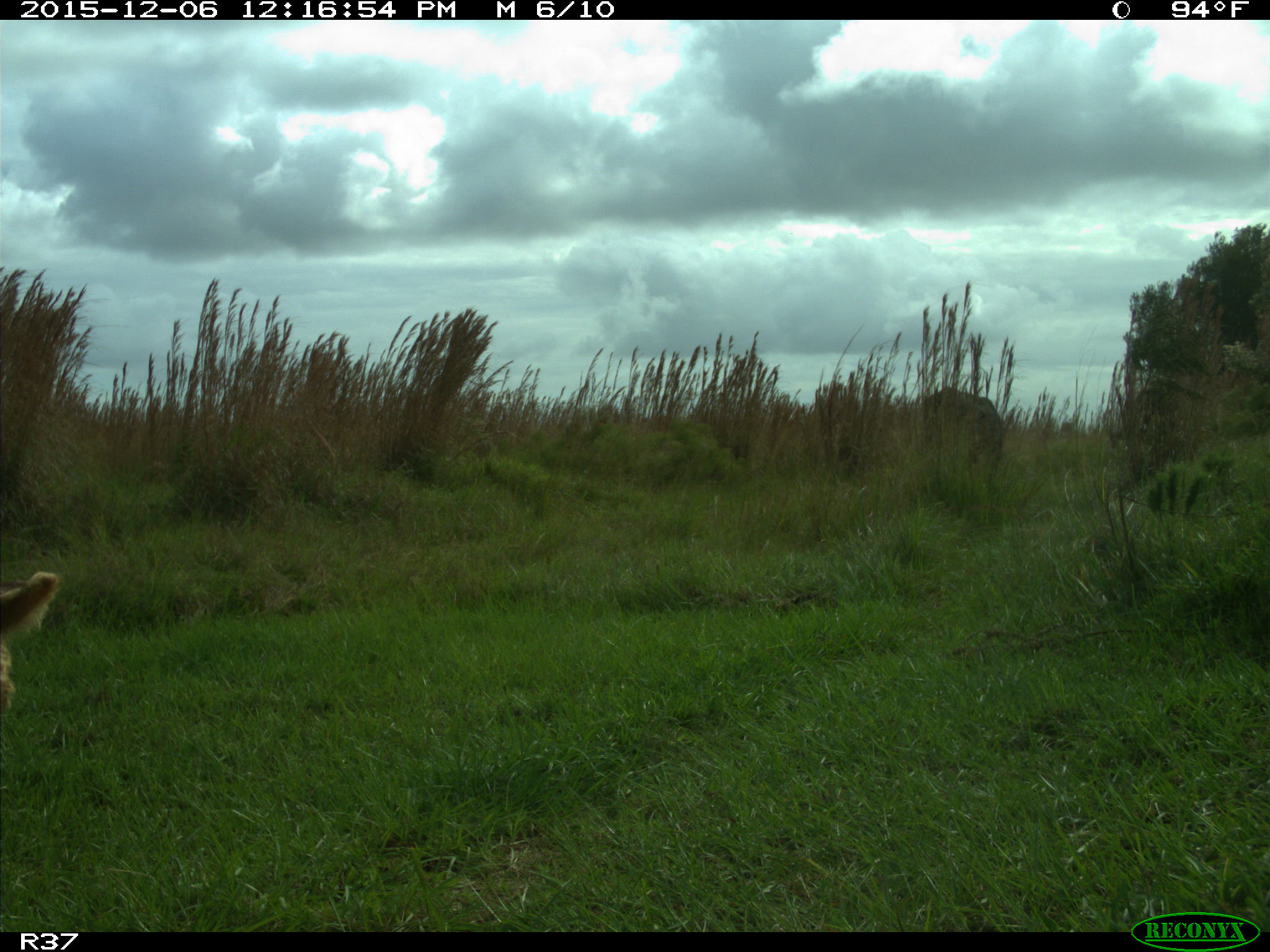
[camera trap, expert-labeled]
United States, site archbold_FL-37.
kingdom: Animalia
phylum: Chordata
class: Mammalia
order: Artiodactyla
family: Bovidae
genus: Bos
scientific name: Bos taurus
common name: domestic cow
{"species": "Bos taurus (domestic cow)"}